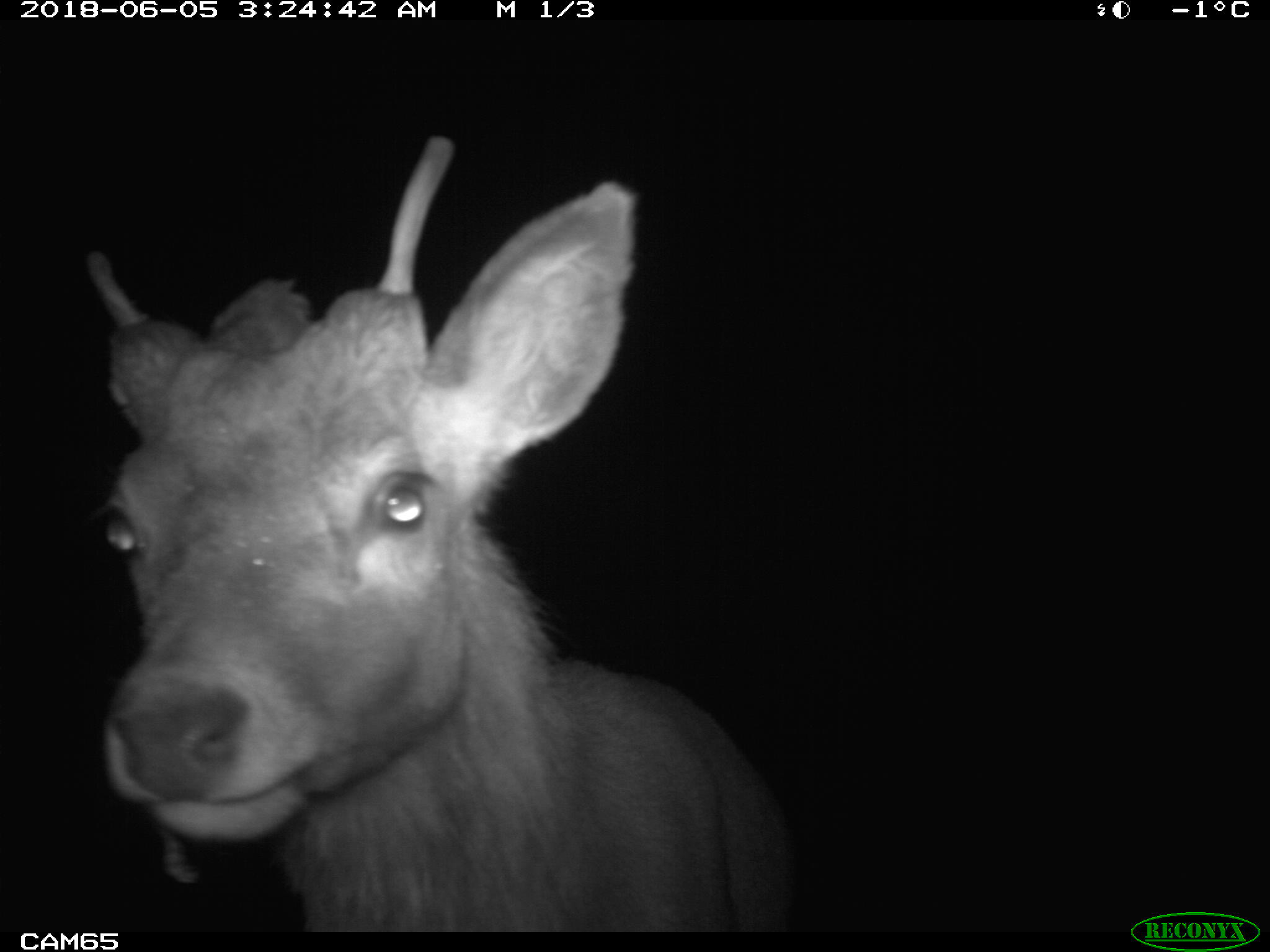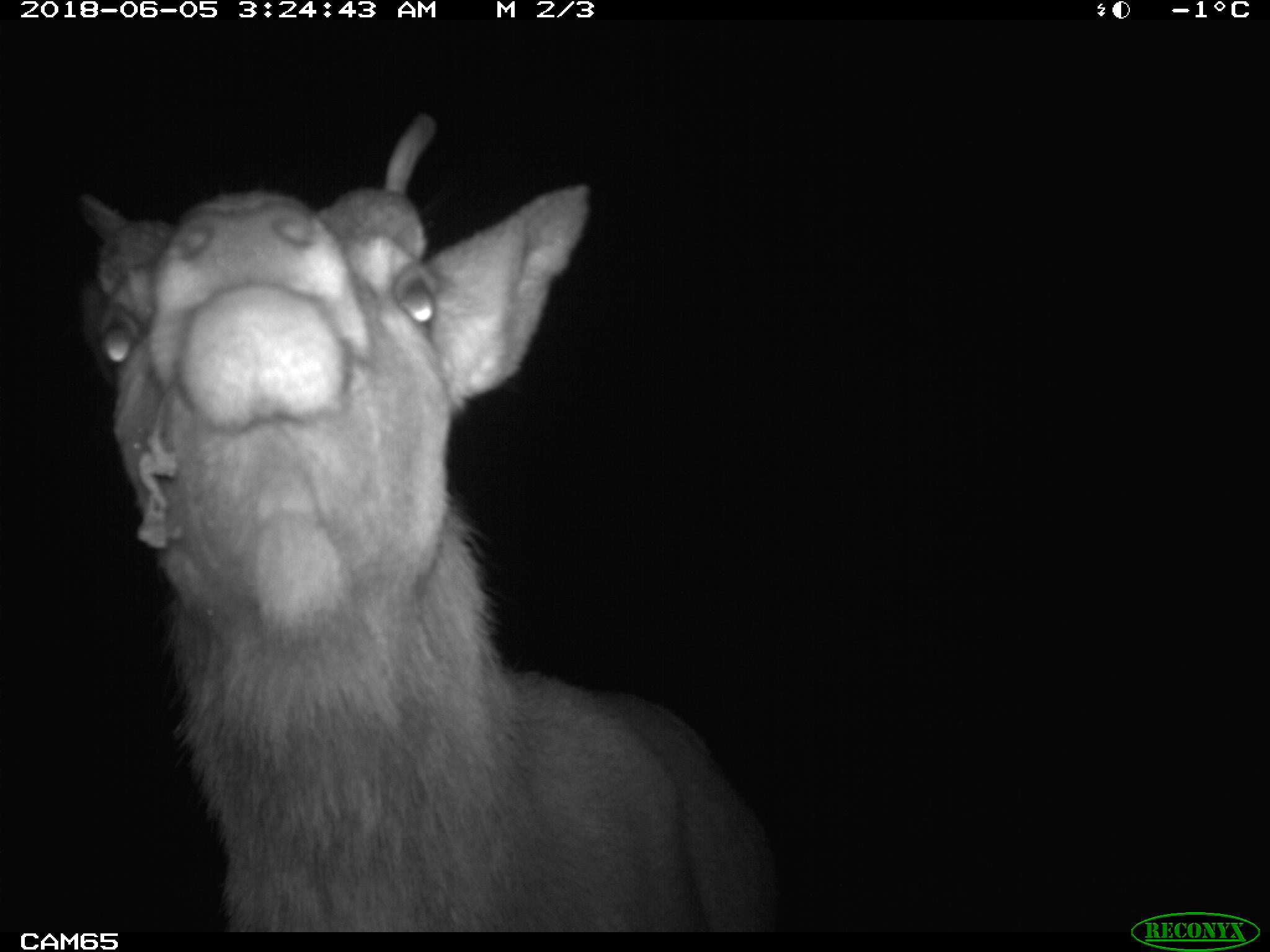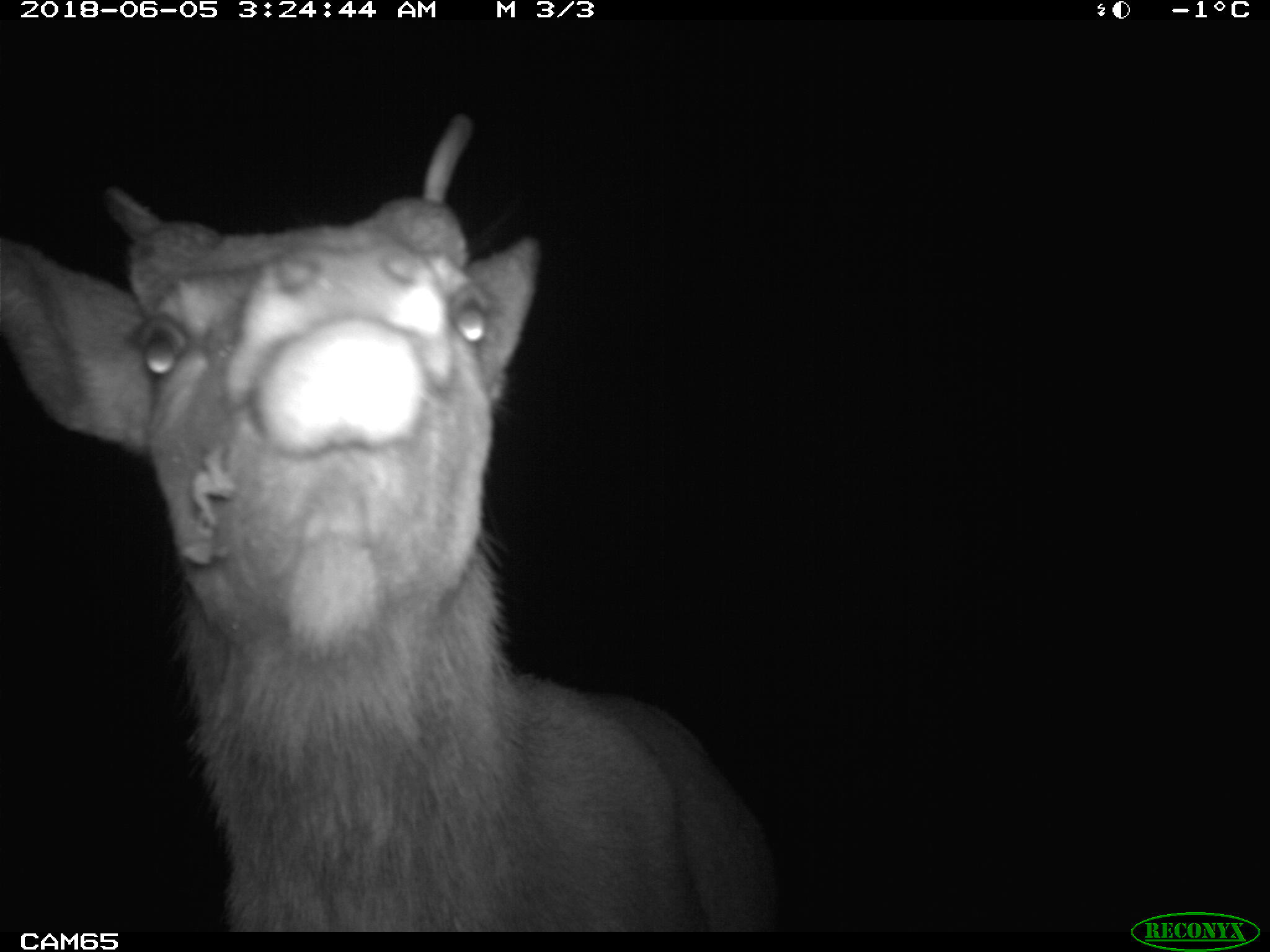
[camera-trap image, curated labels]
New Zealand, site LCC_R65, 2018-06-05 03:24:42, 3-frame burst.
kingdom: Animalia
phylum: Chordata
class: Mammalia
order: Artiodactyla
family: Cervidae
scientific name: Cervidae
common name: deer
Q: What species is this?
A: Deer (Cervidae).